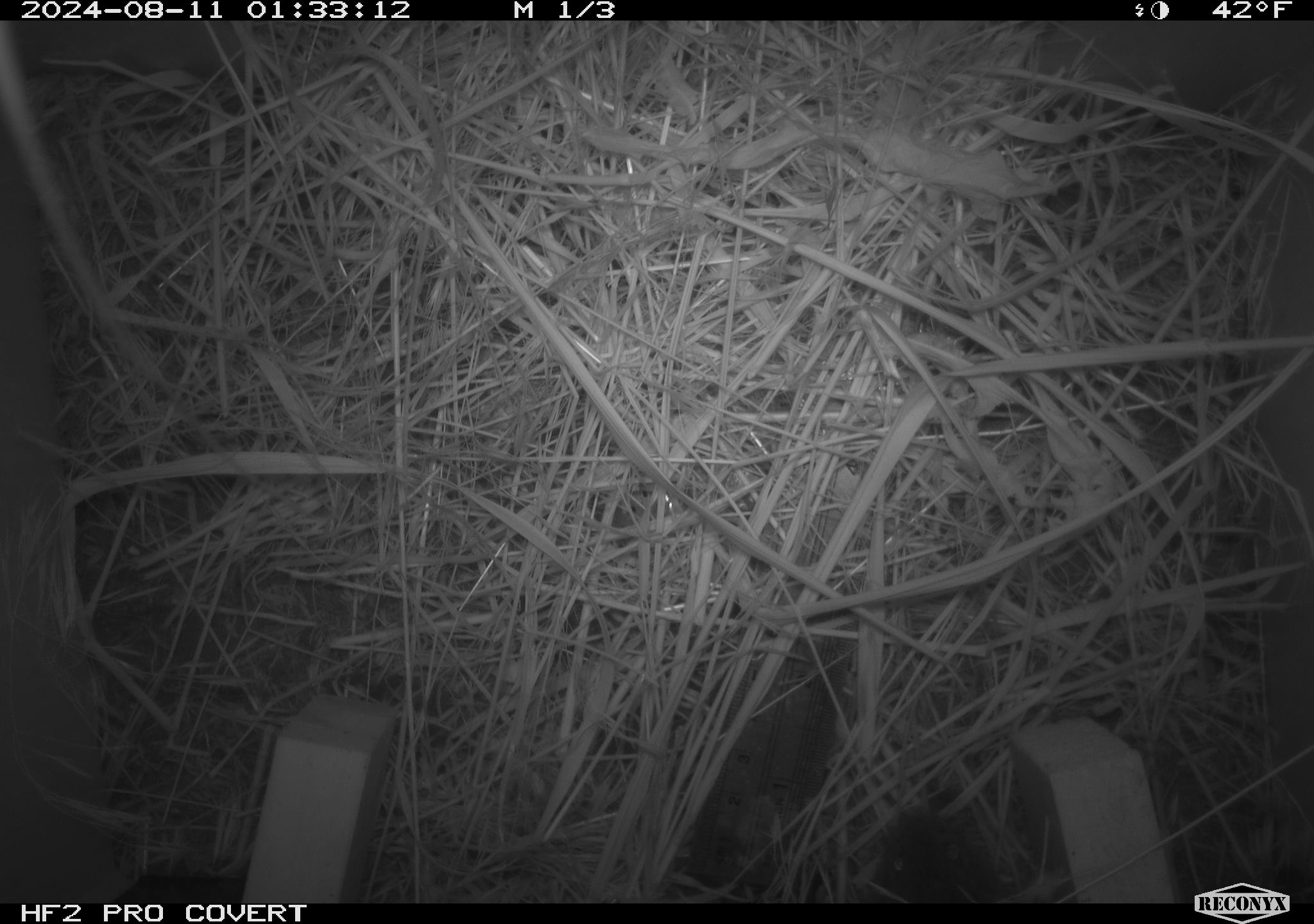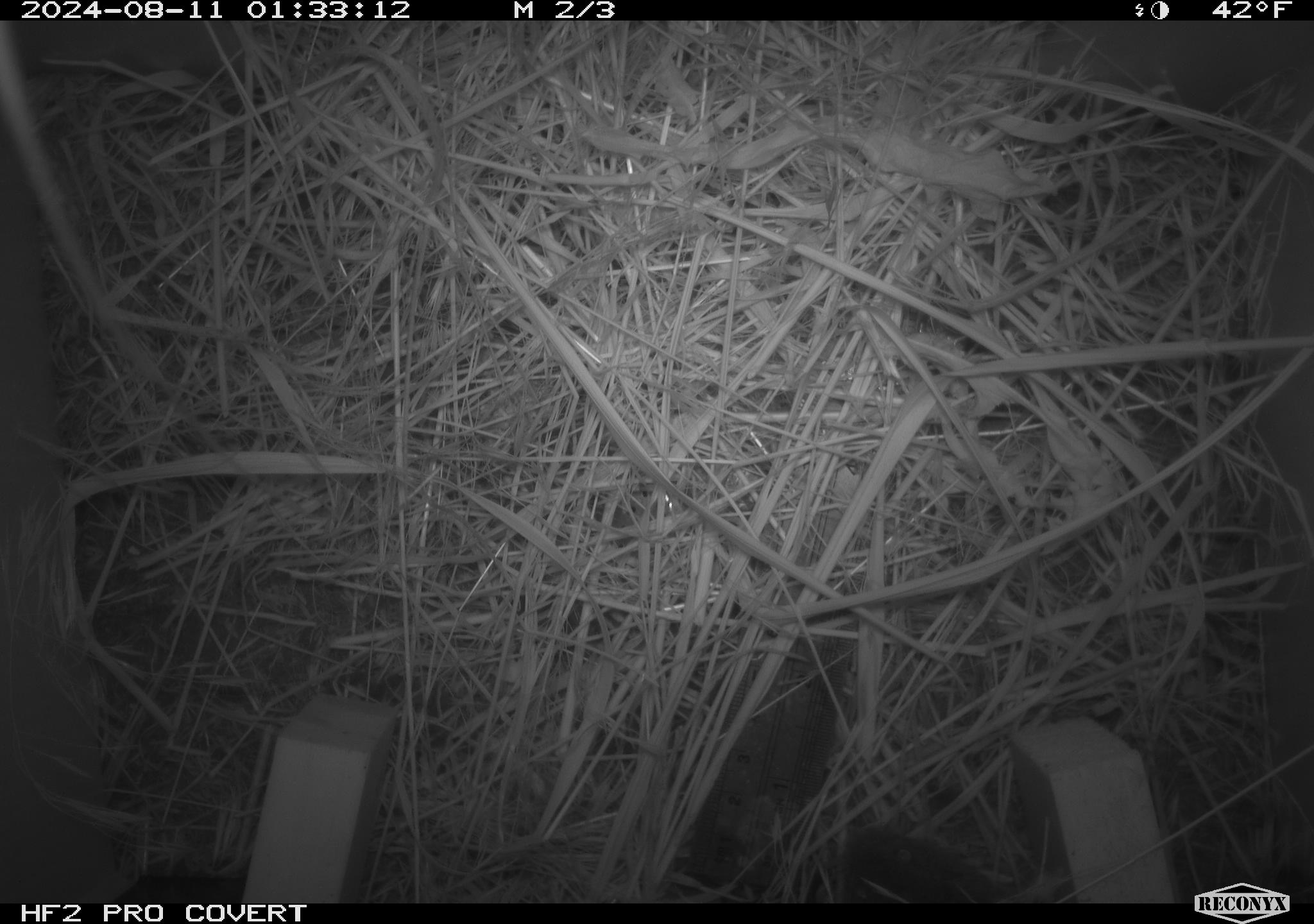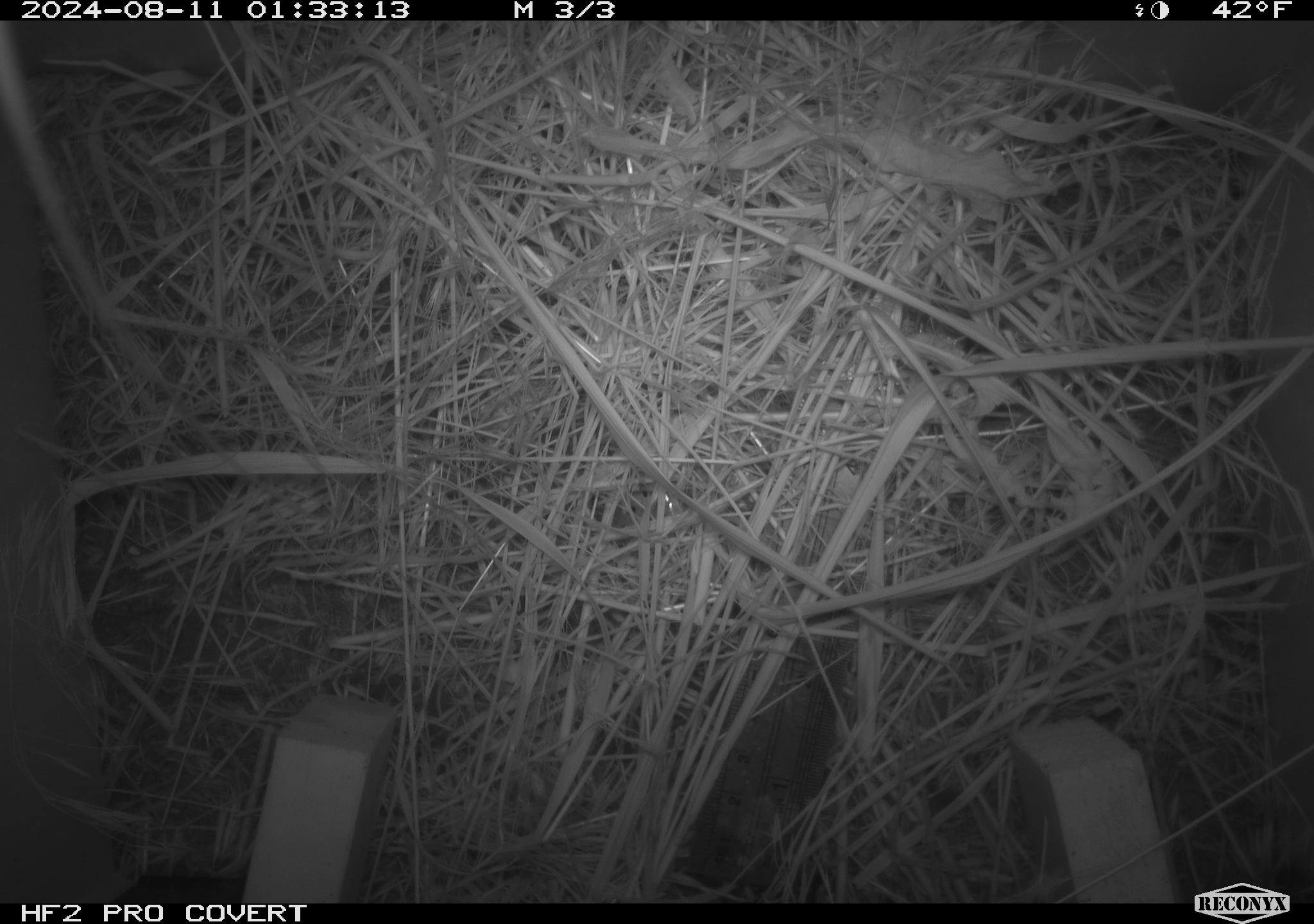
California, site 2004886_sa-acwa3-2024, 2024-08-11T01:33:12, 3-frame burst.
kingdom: Animalia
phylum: Chordata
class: Mammalia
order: Rodentia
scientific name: Rodentia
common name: mouse species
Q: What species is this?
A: Mouse species (Rodentia).